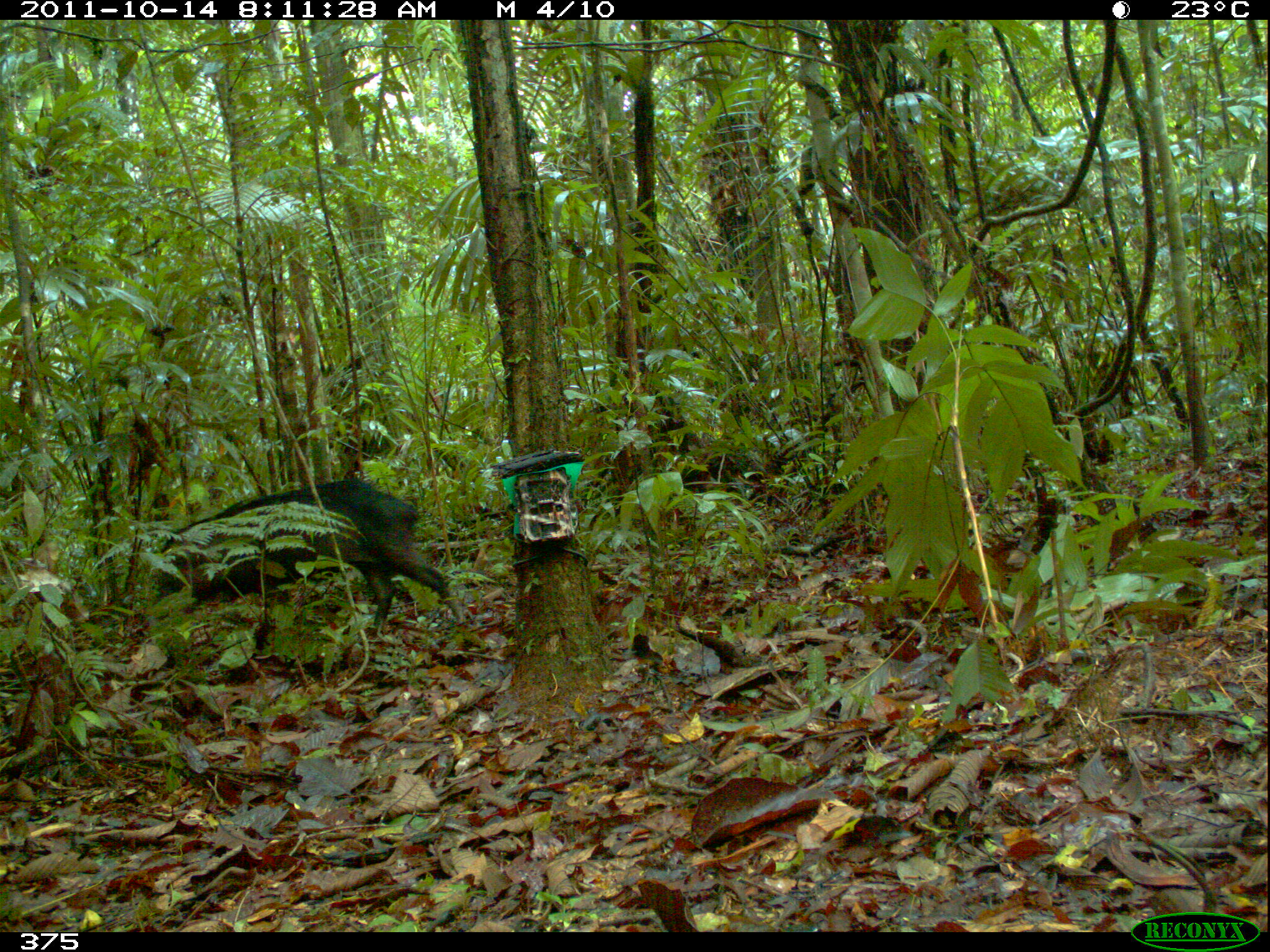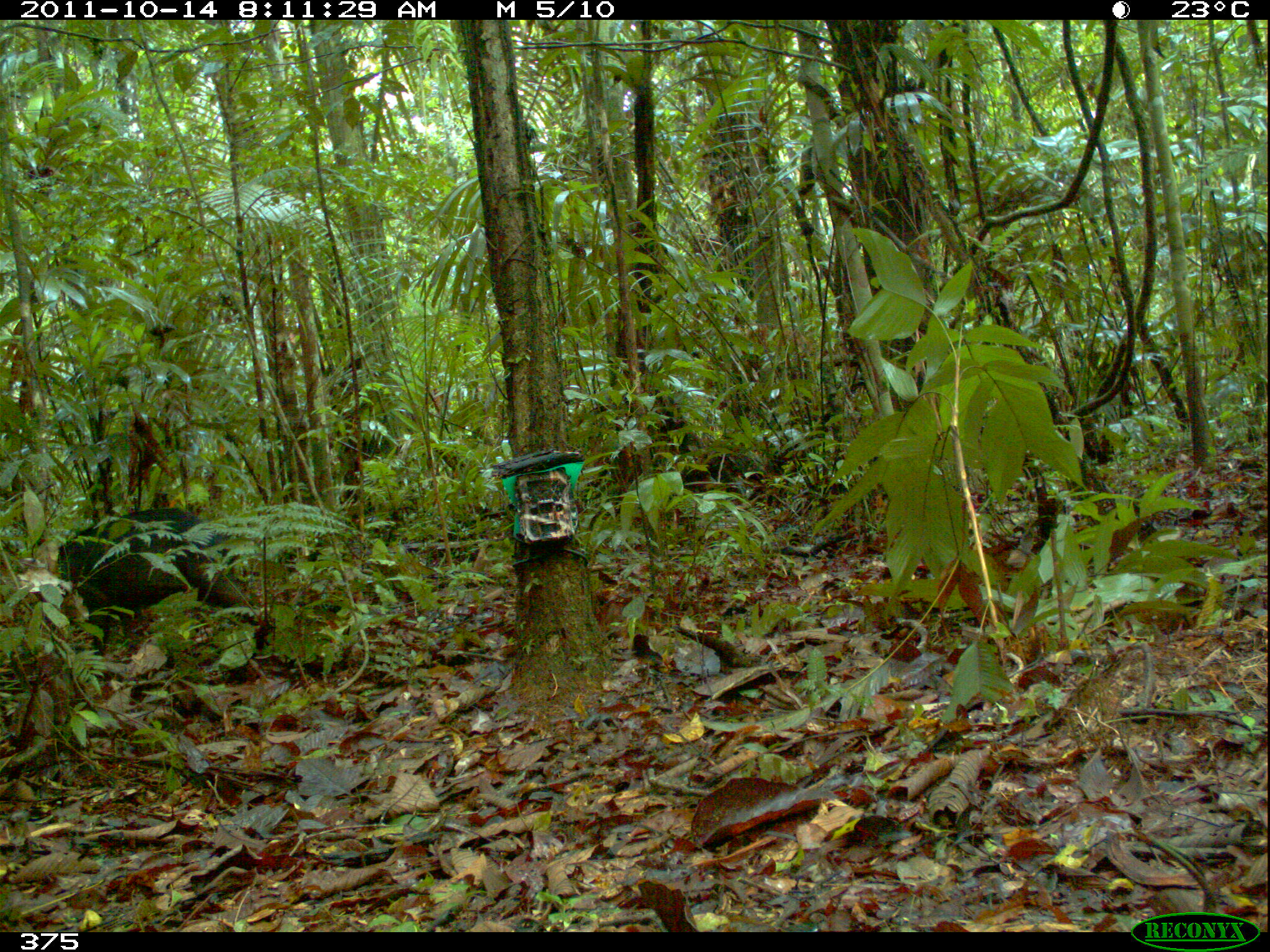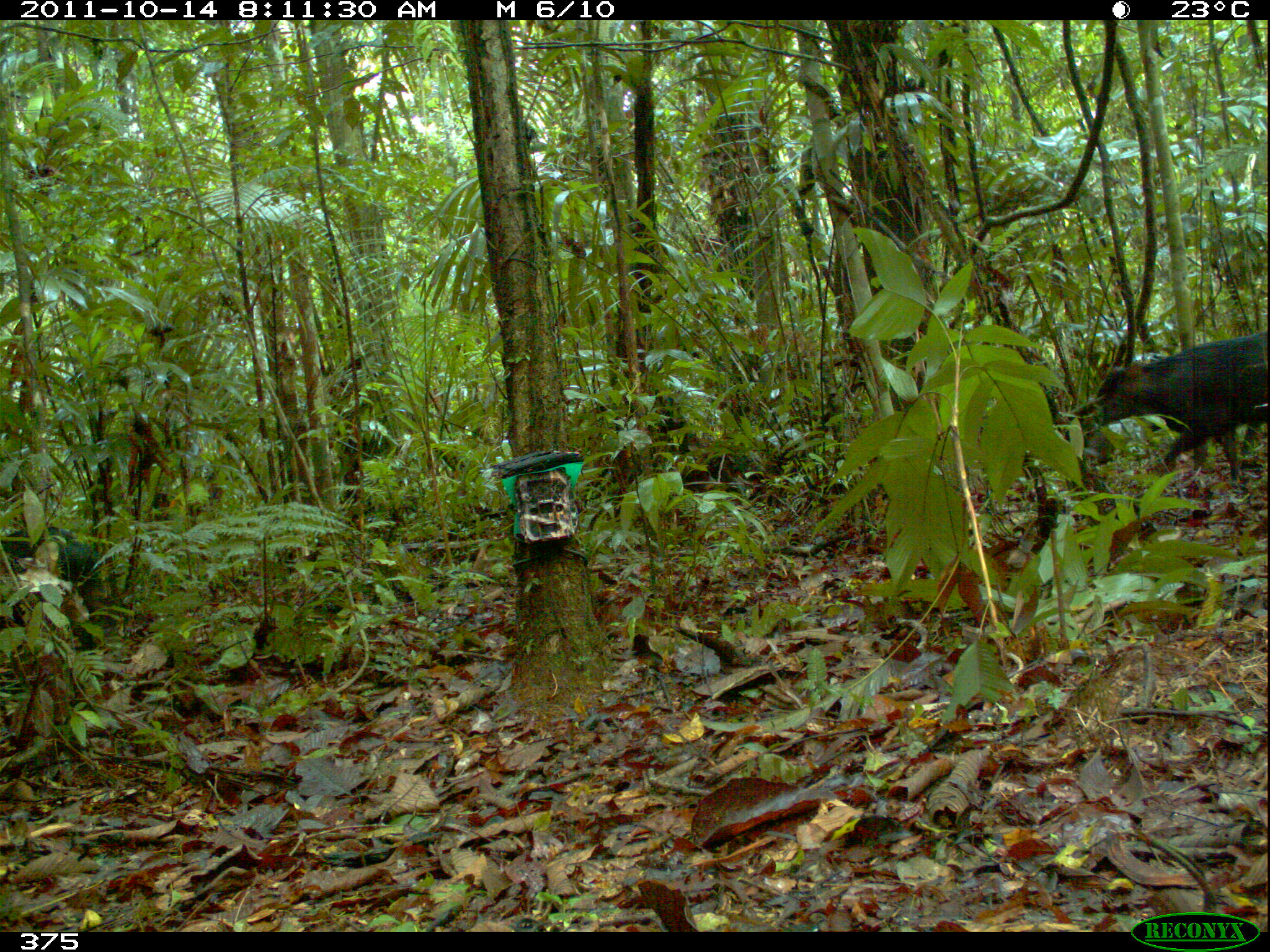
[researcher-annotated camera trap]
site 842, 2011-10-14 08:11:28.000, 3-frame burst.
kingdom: Animalia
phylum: Chordata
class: Mammalia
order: Artiodactyla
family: Tayassuidae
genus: Tayassu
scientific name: Tayassu pecari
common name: white-lipped peccary